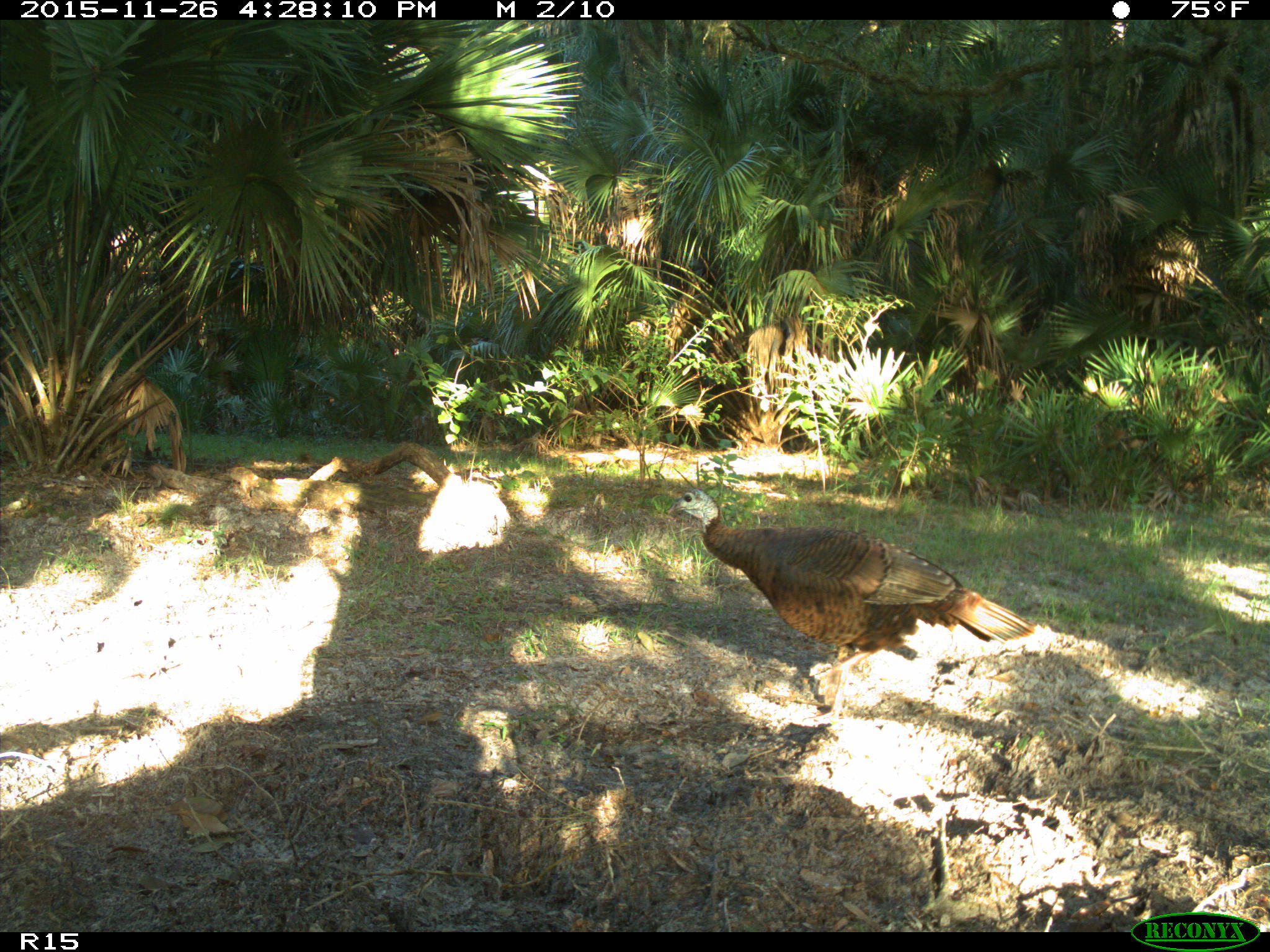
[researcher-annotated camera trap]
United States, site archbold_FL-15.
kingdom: Animalia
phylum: Chordata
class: Aves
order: Galliformes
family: Phasianidae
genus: Meleagris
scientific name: Meleagris gallopavo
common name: wild turkey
Meleagris gallopavo (wild turkey).